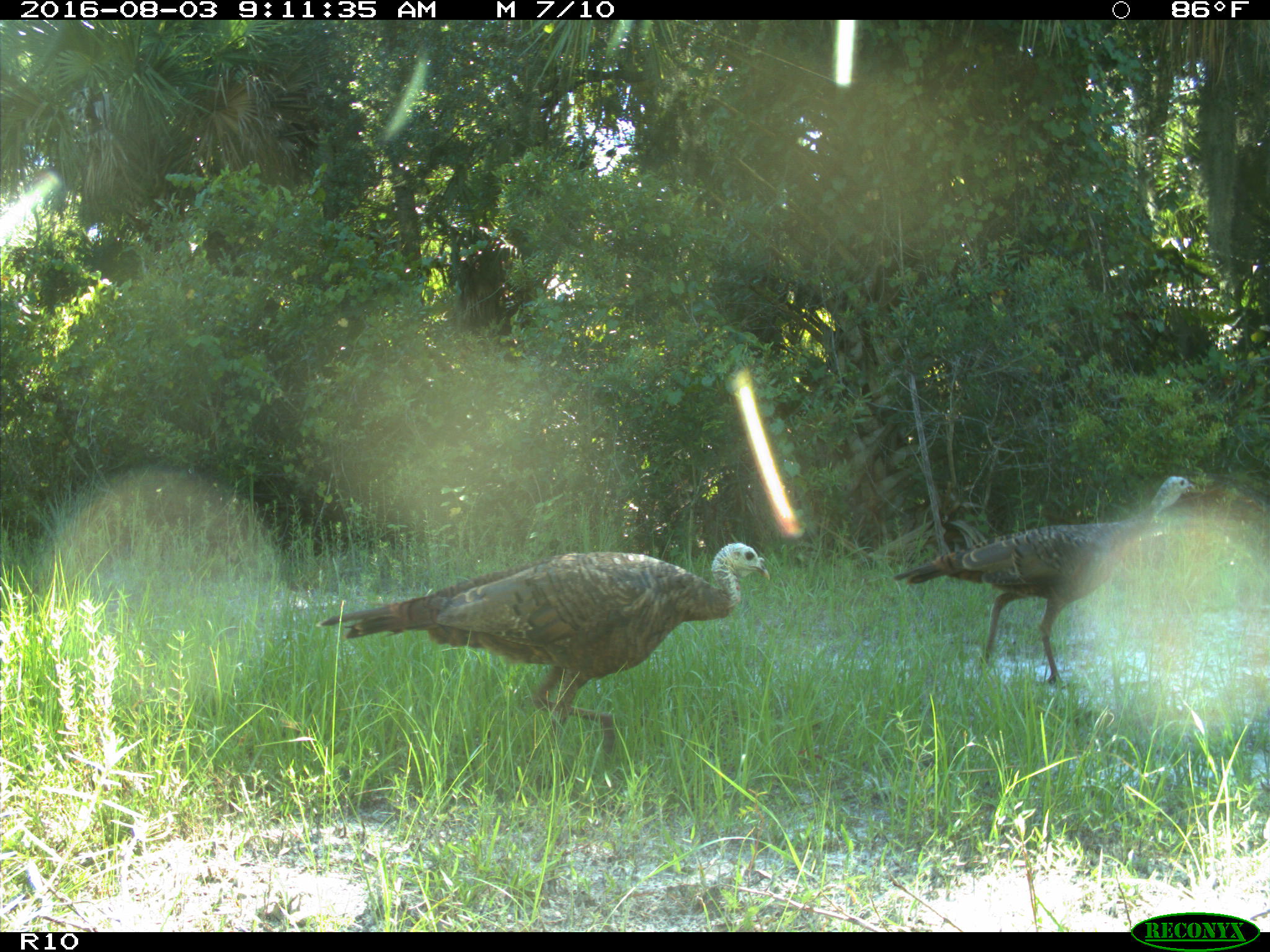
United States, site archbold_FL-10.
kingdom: Animalia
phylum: Chordata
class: Aves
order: Galliformes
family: Phasianidae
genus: Meleagris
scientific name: Meleagris gallopavo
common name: wild turkey